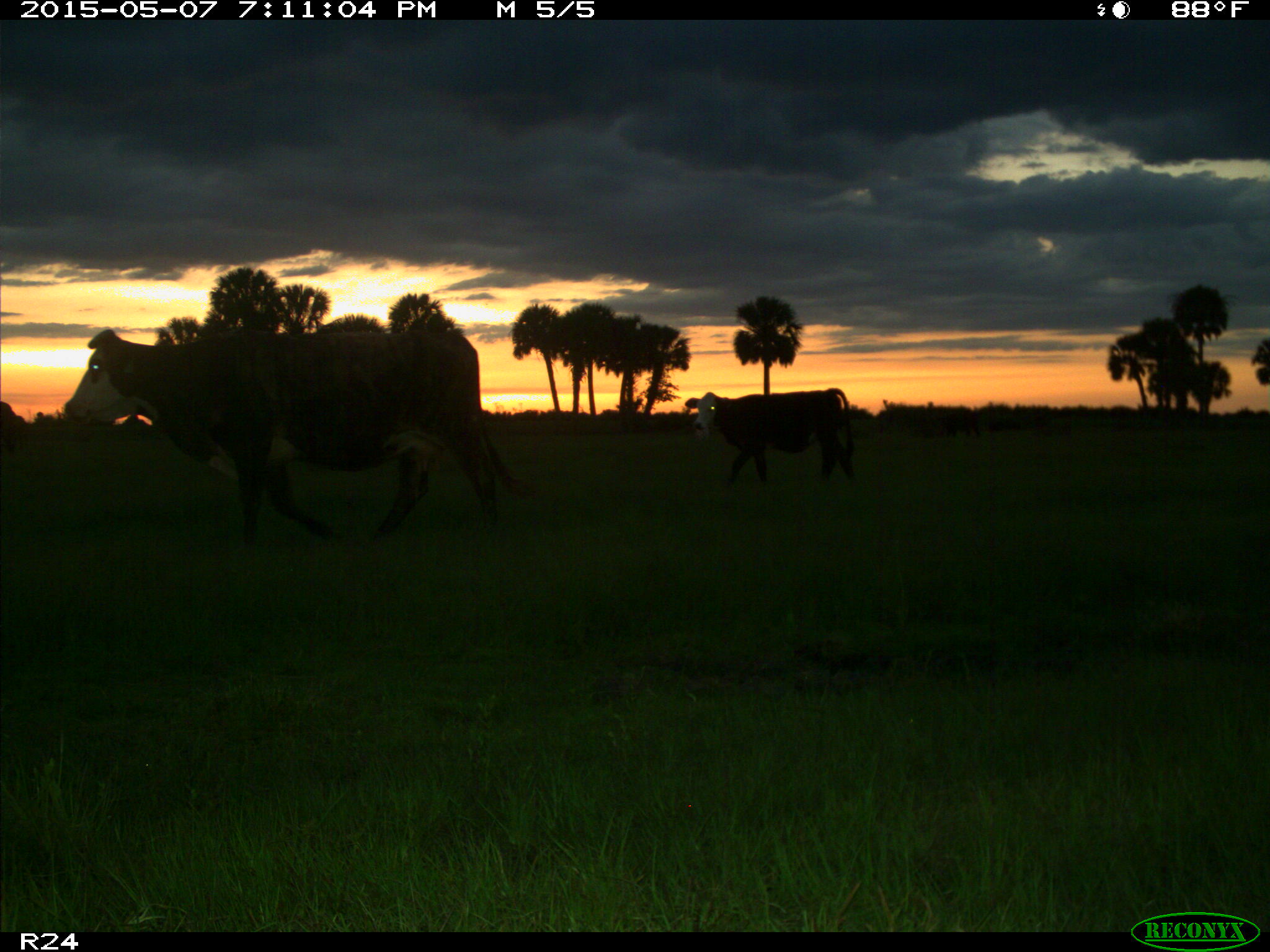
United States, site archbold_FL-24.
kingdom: Animalia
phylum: Chordata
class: Mammalia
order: Artiodactyla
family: Bovidae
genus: Bos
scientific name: Bos taurus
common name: domestic cow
Bos taurus (domestic cow).